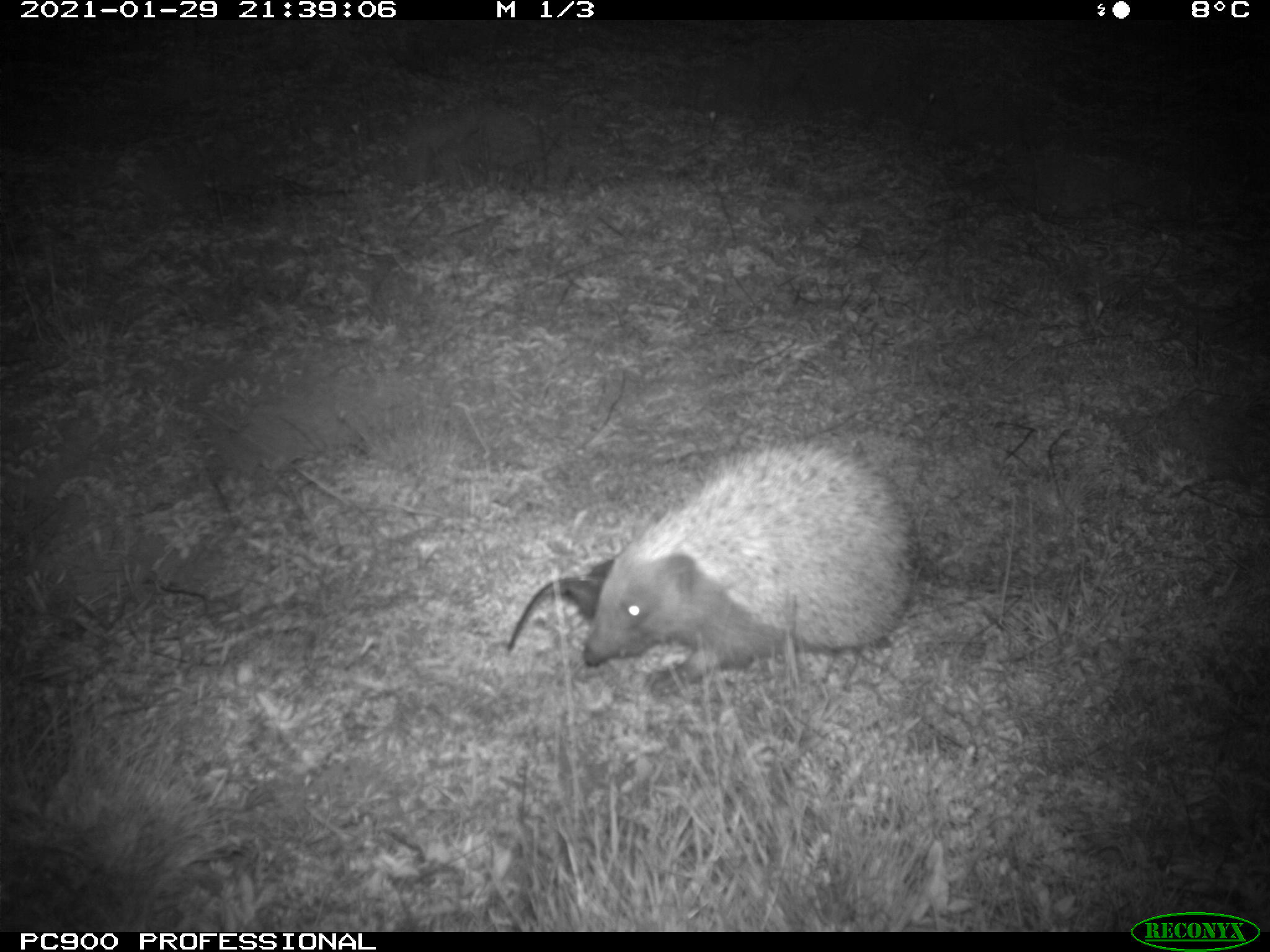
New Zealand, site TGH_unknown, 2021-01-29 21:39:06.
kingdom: Animalia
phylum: Chordata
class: Mammalia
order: Eulipotyphla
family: Erinaceidae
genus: Erinaceus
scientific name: Erinaceus europaeus europaeus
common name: european hedgehog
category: hedgehog